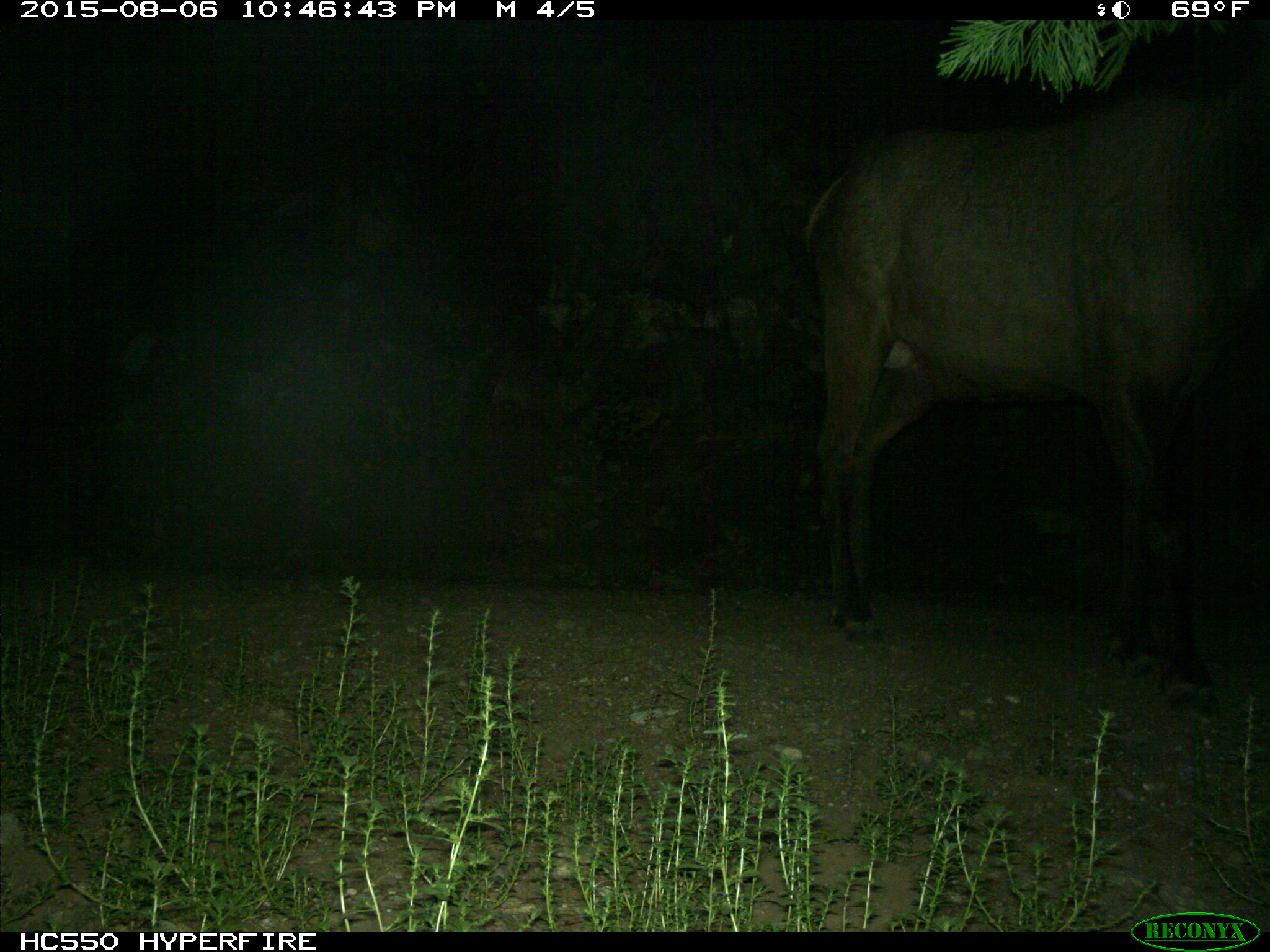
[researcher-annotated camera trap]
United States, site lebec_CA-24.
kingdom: Animalia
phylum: Chordata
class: Mammalia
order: Artiodactyla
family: Cervidae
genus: Cervus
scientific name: Cervus canadensis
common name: elk